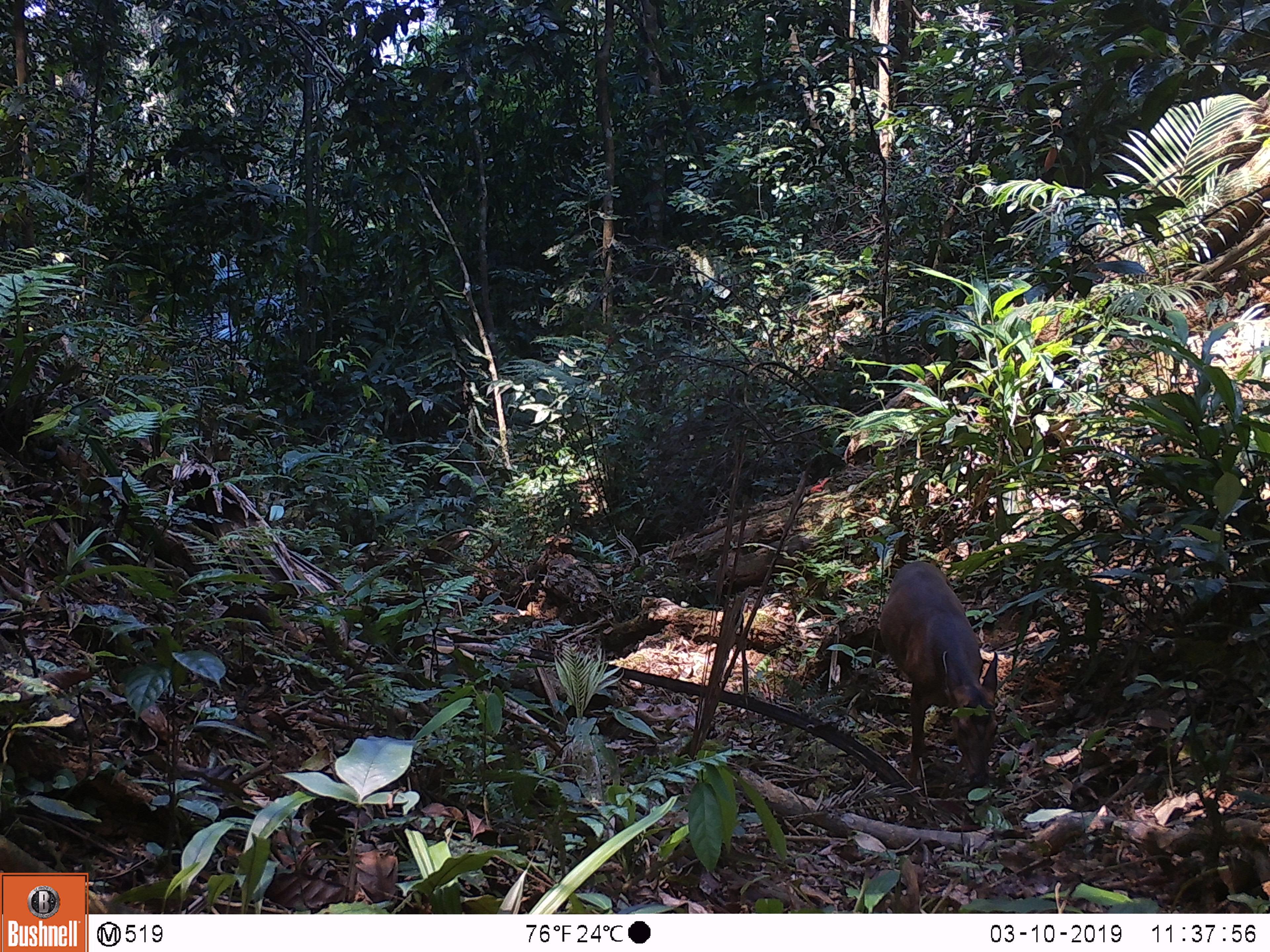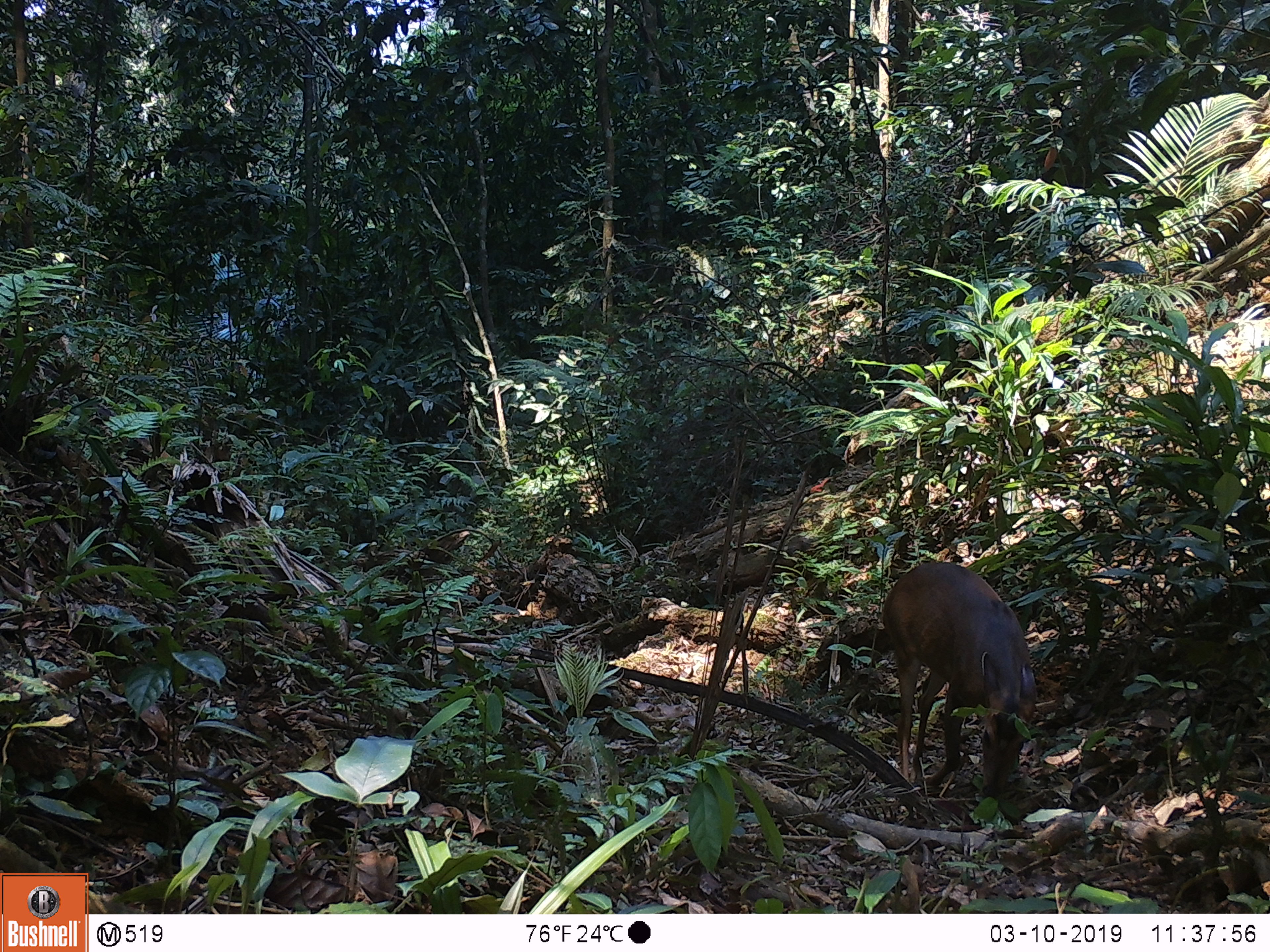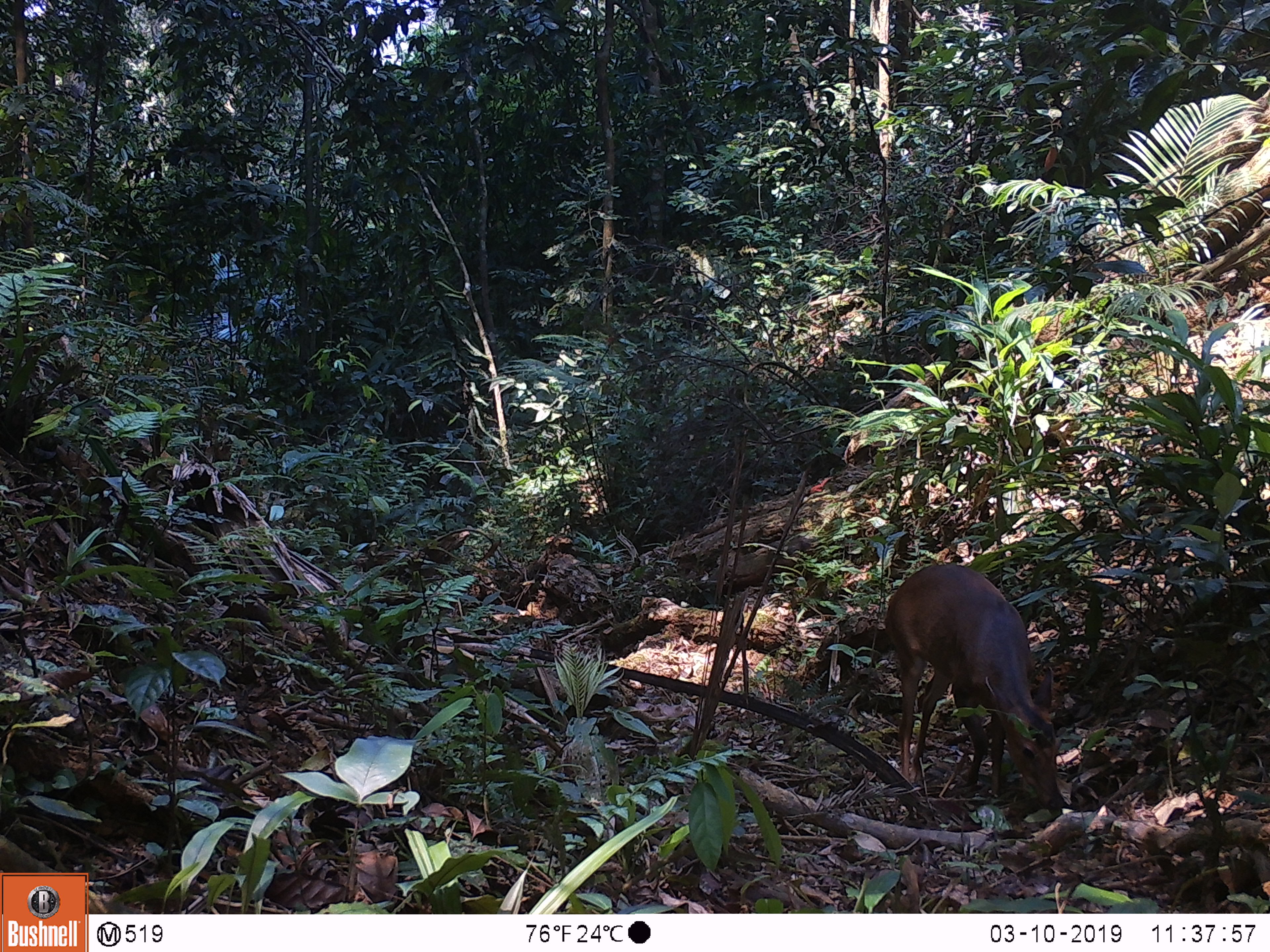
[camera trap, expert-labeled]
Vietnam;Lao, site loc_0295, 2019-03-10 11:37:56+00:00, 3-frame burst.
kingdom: Animalia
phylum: Chordata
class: Mammalia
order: Artiodactyla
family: Cervidae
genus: Muntiacus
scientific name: Muntiacus vuquangensis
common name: large-antlered muntjac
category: large antlered muntjac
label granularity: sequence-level